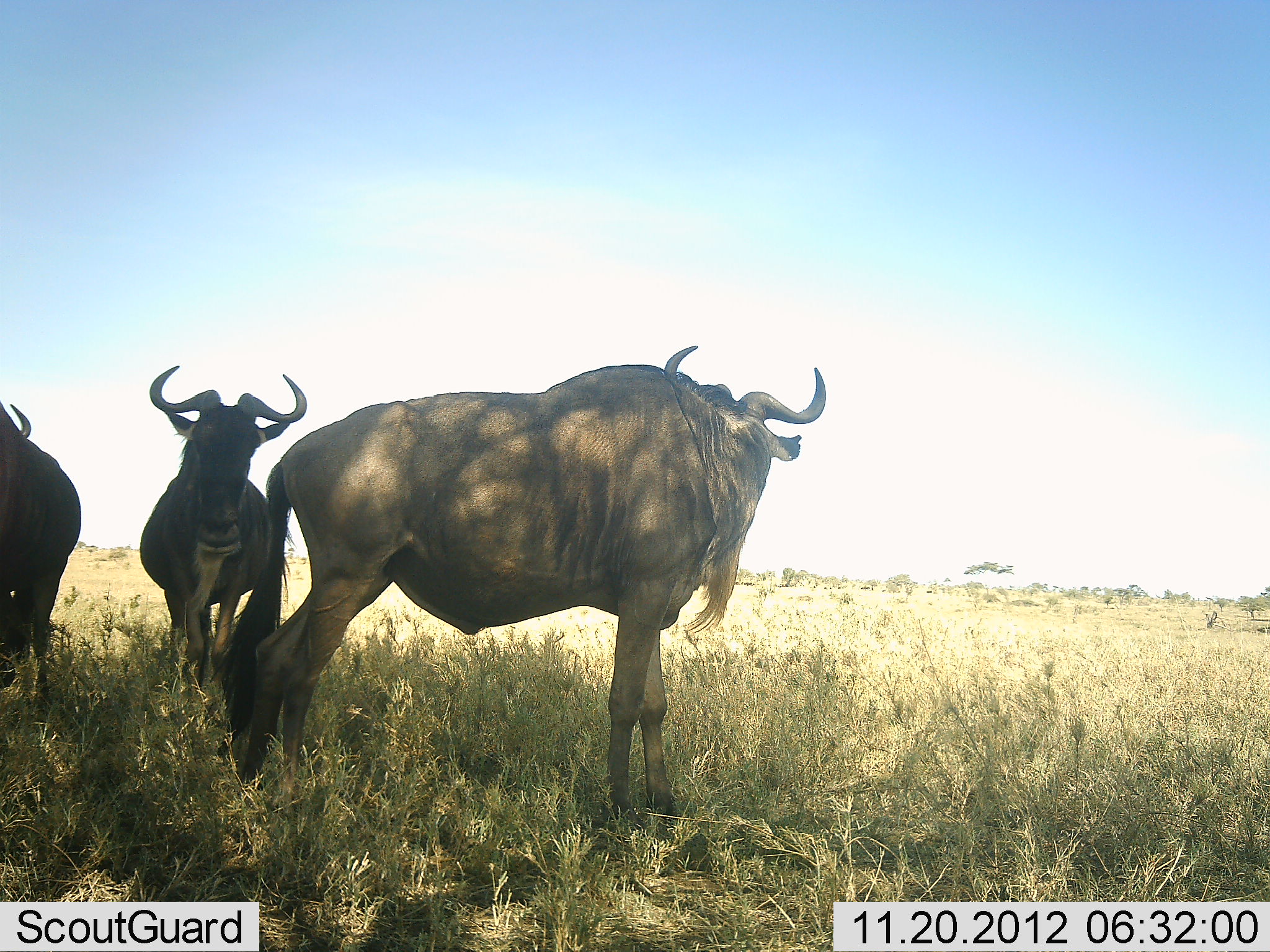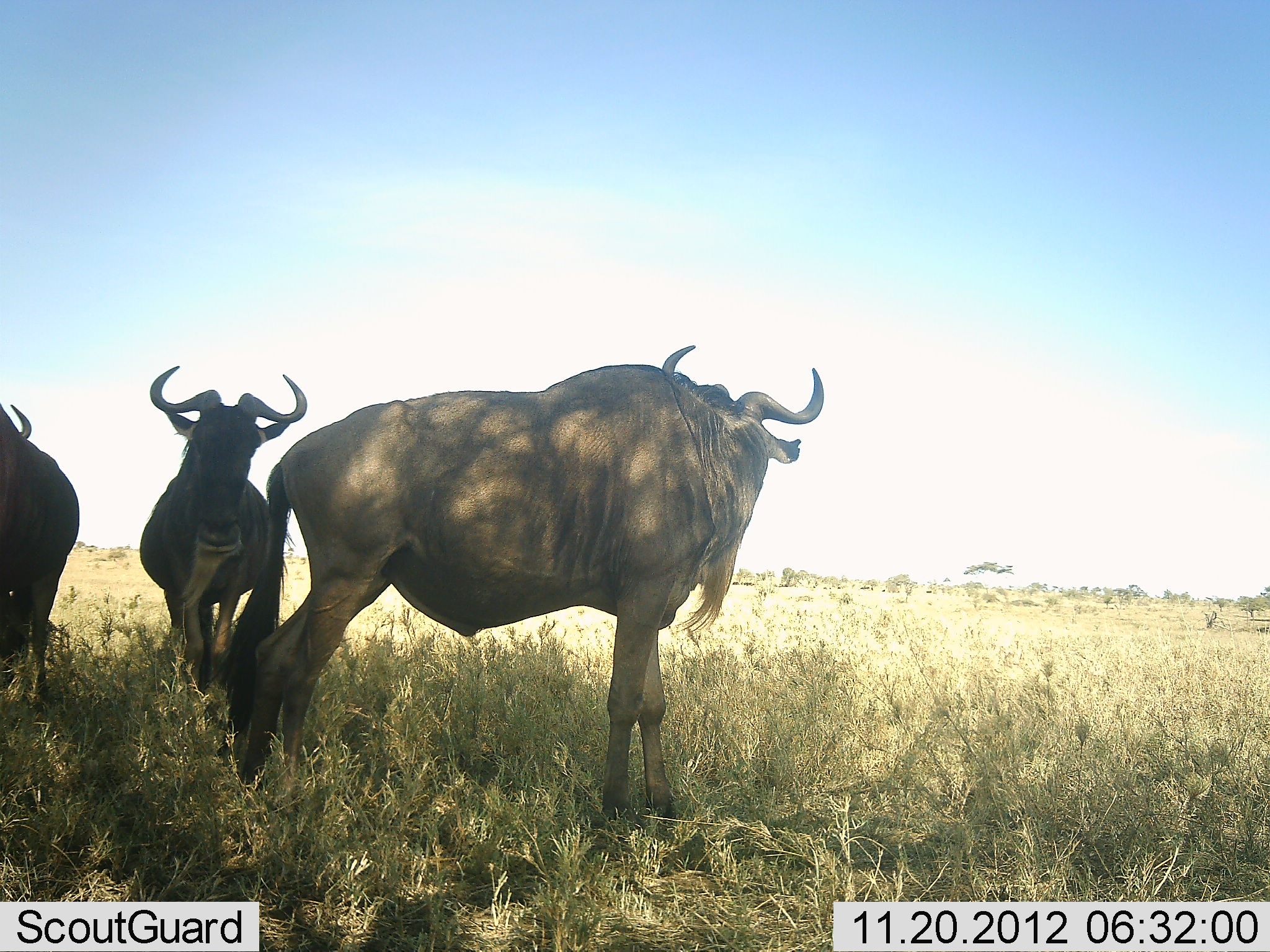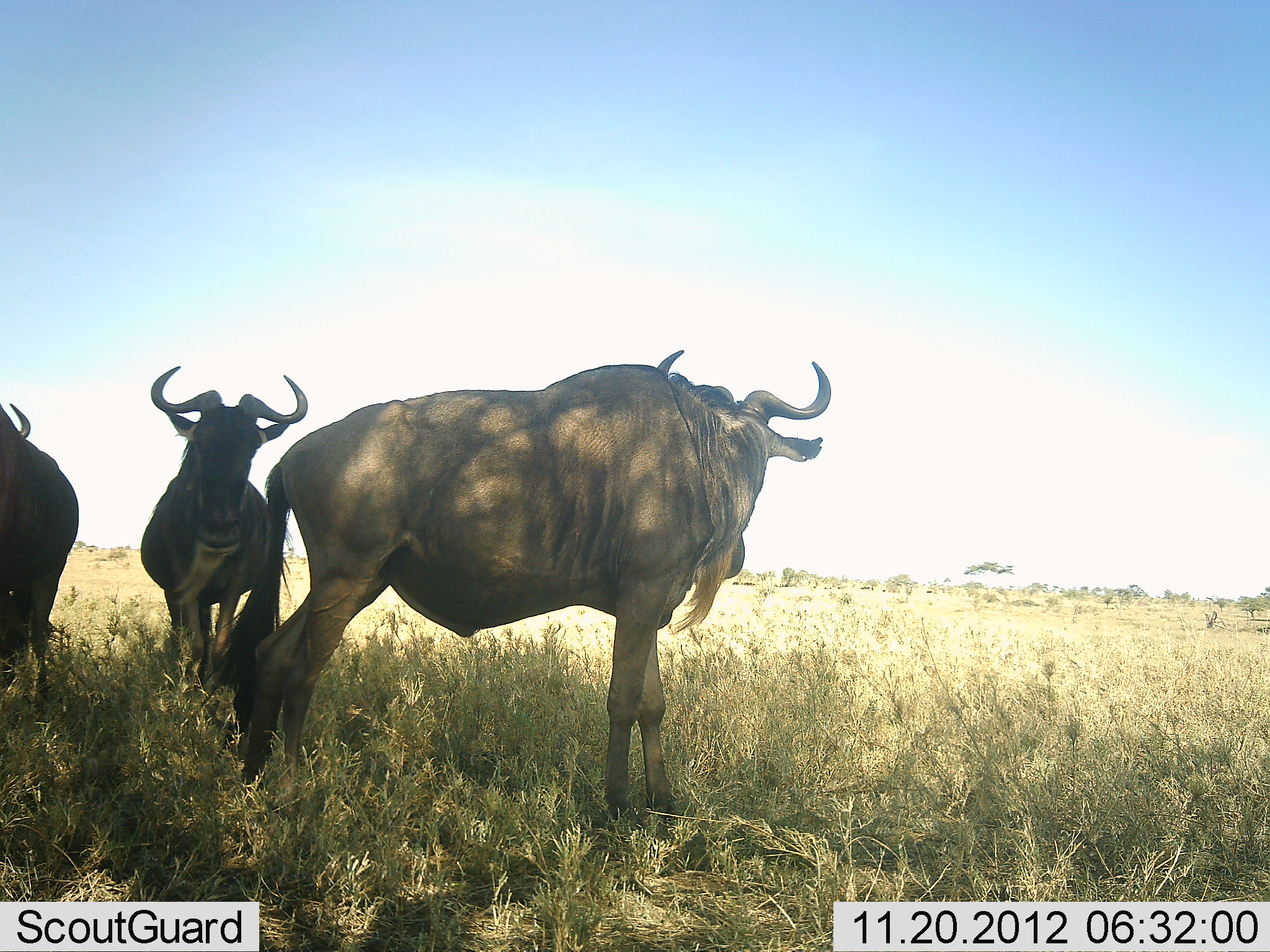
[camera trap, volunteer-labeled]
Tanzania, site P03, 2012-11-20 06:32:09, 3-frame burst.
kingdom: Animalia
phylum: Chordata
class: Mammalia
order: Artiodactyla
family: Bovidae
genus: Connochaetes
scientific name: Connochaetes taurinus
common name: blue wildebeest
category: wildebeest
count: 3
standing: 100%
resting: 10%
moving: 0%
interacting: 0%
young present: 0%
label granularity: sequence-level